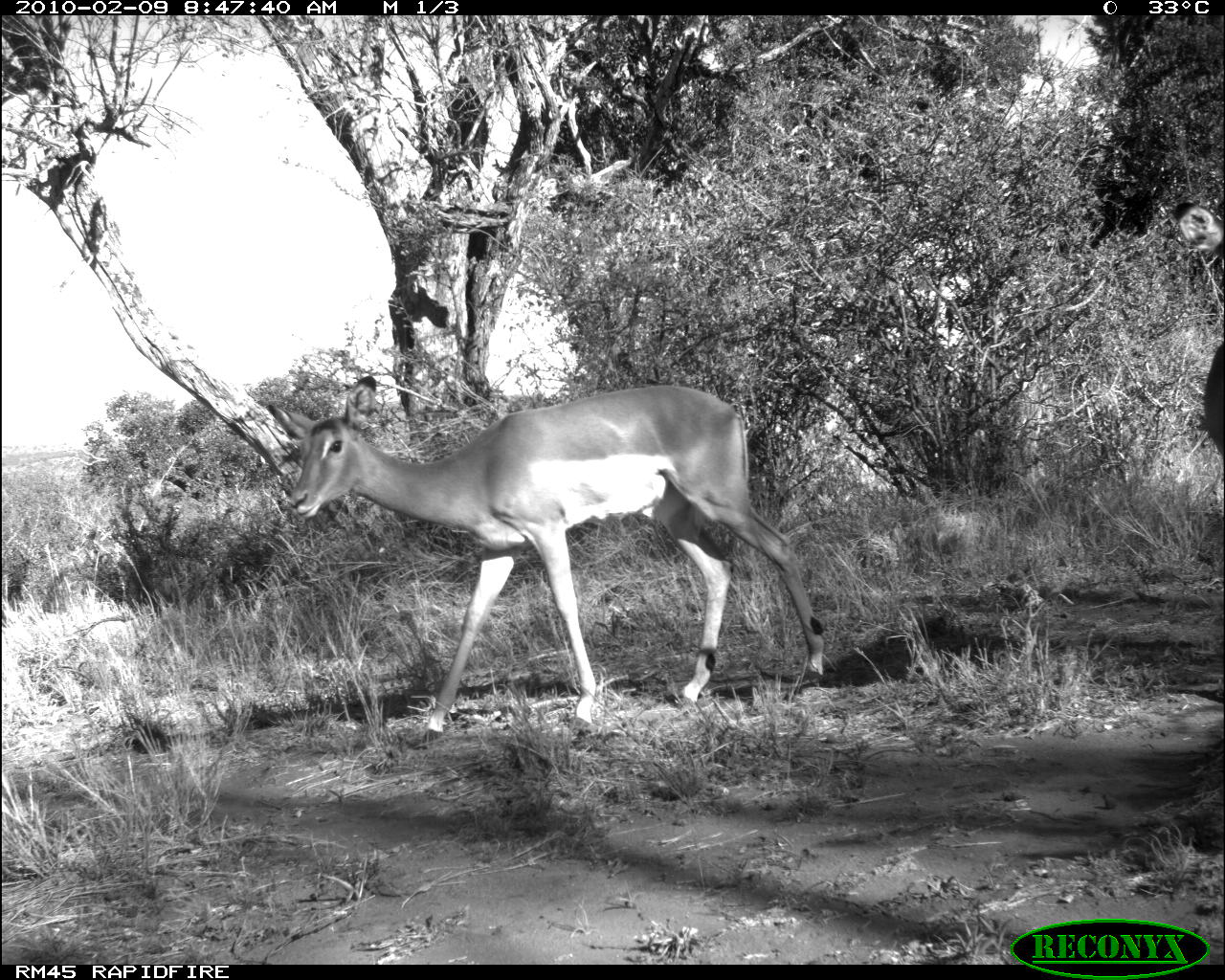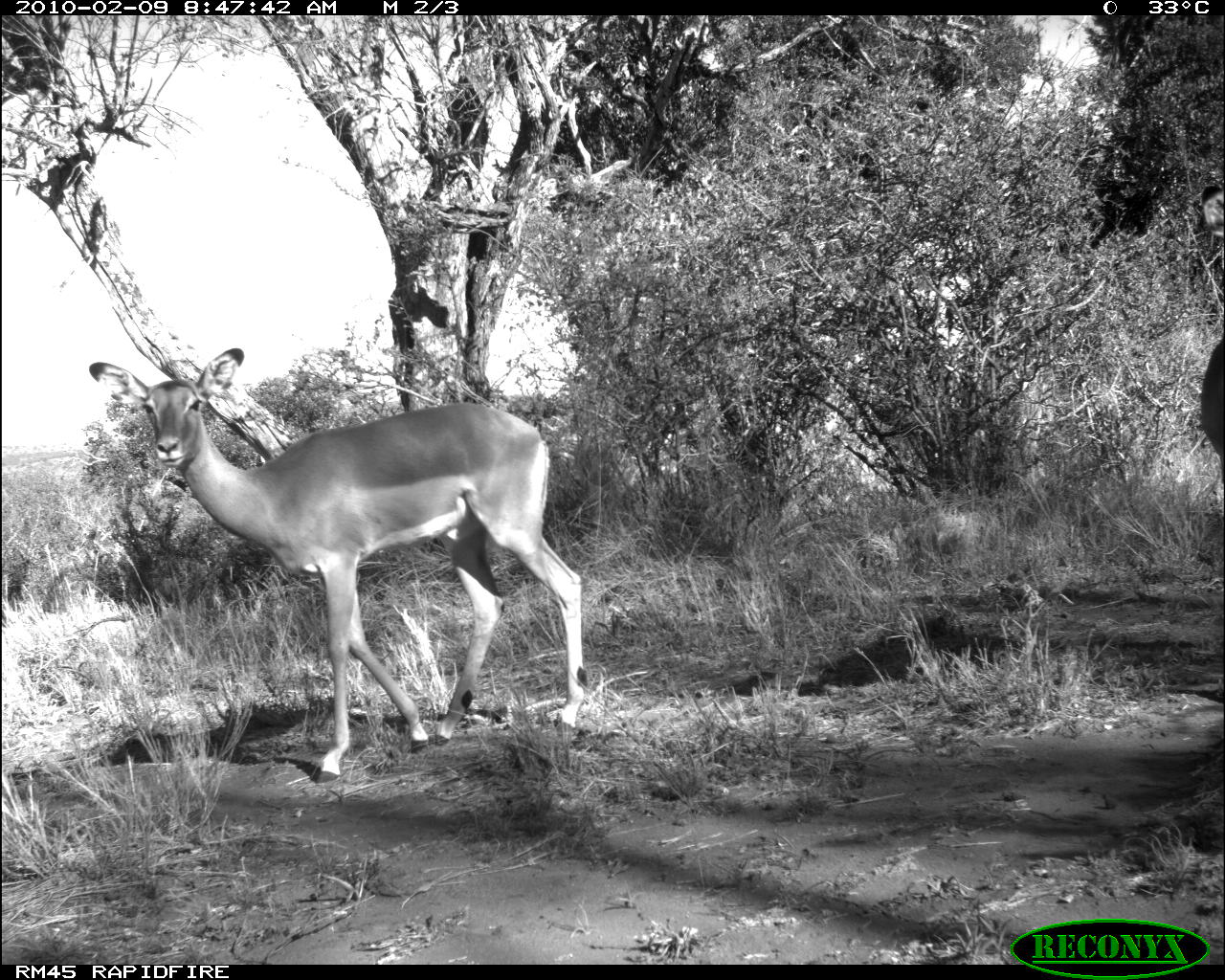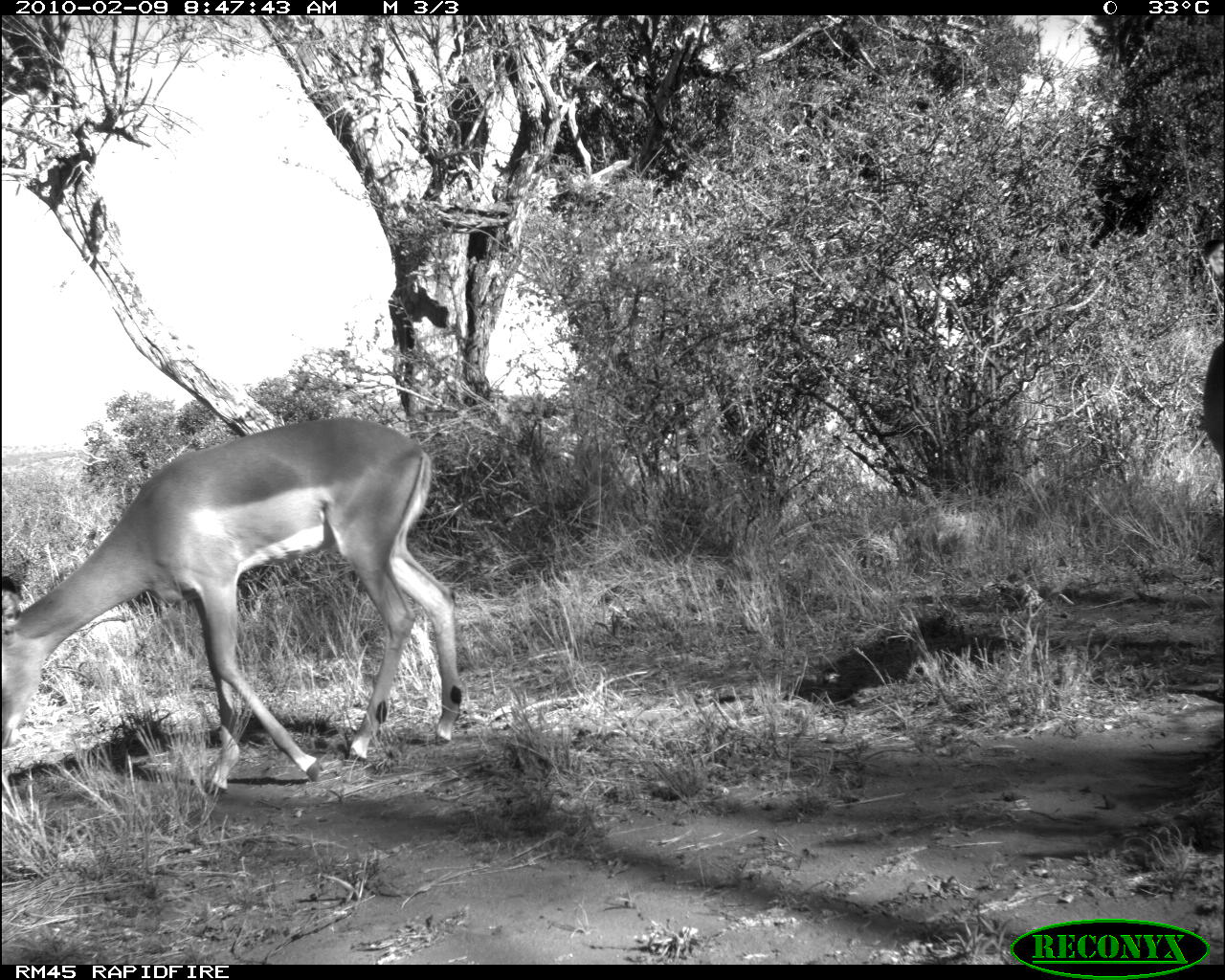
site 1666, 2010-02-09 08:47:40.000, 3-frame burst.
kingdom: Animalia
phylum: Chordata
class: Mammalia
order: Artiodactyla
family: Bovidae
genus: Aepyceros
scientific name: Aepyceros melampus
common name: impala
Aepyceros melampus (impala), count 2.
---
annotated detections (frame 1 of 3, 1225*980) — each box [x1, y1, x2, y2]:
aepyceros melampus: [264, 373, 825, 729]; [1163, 195, 1225, 463]